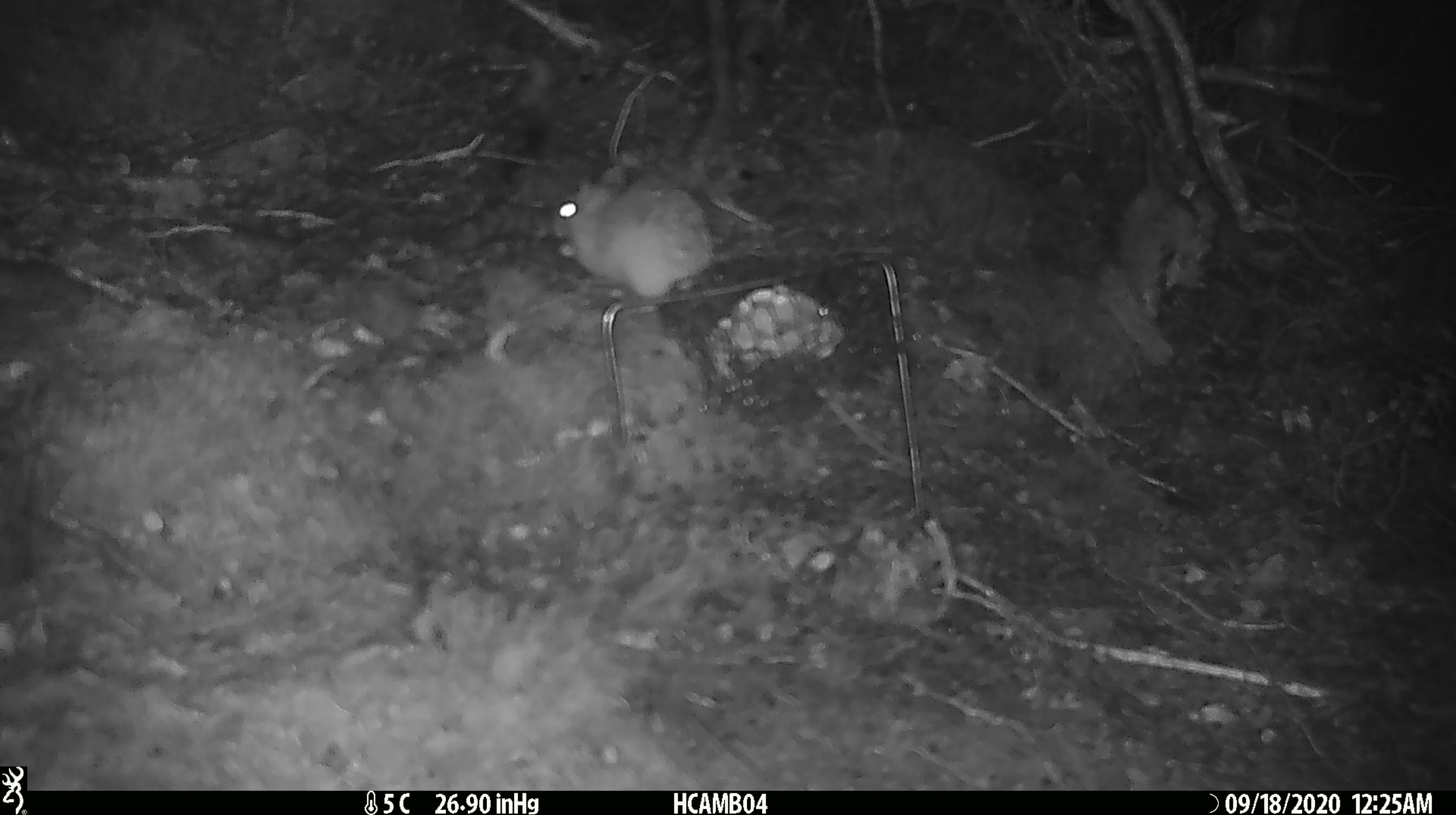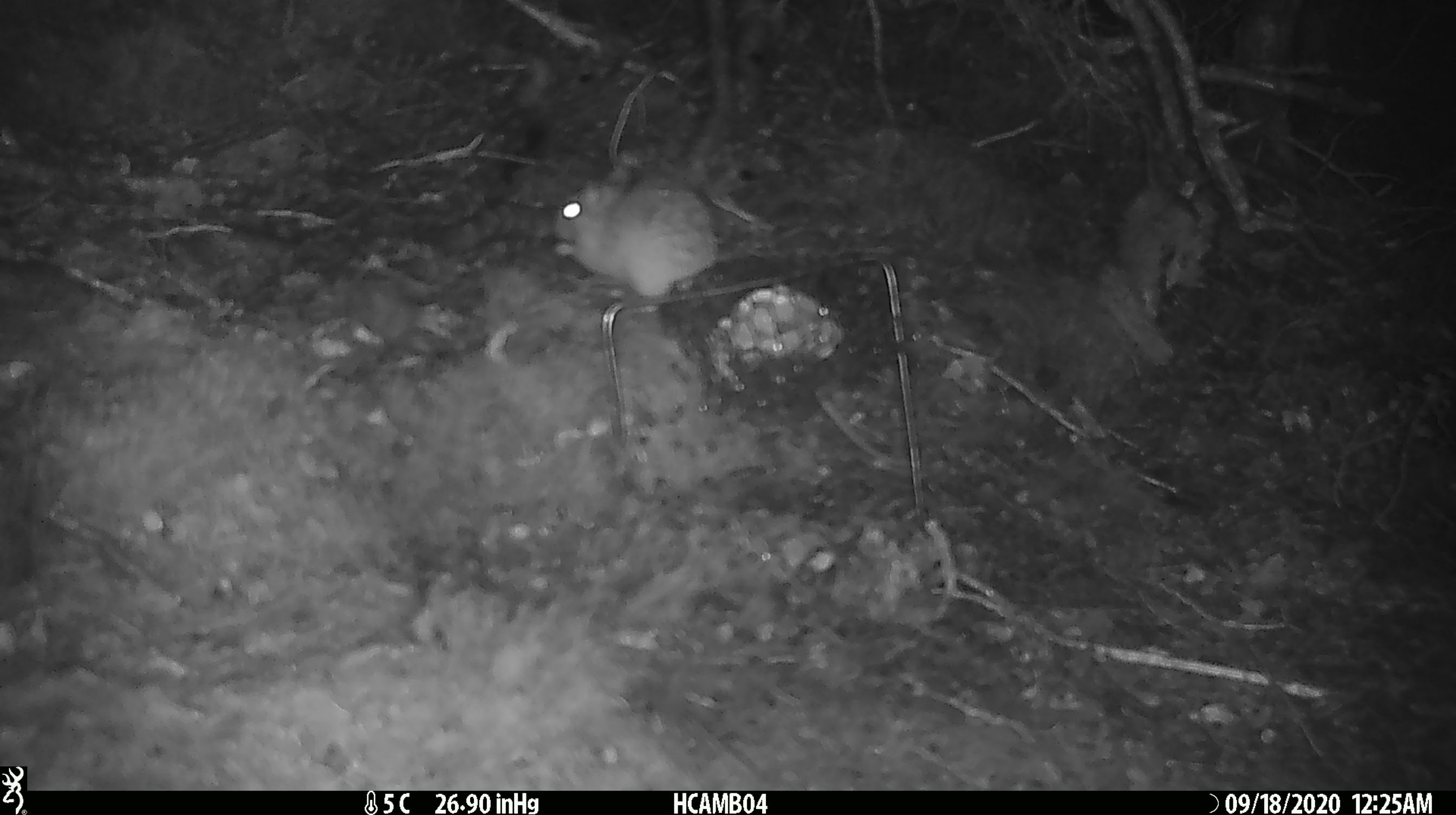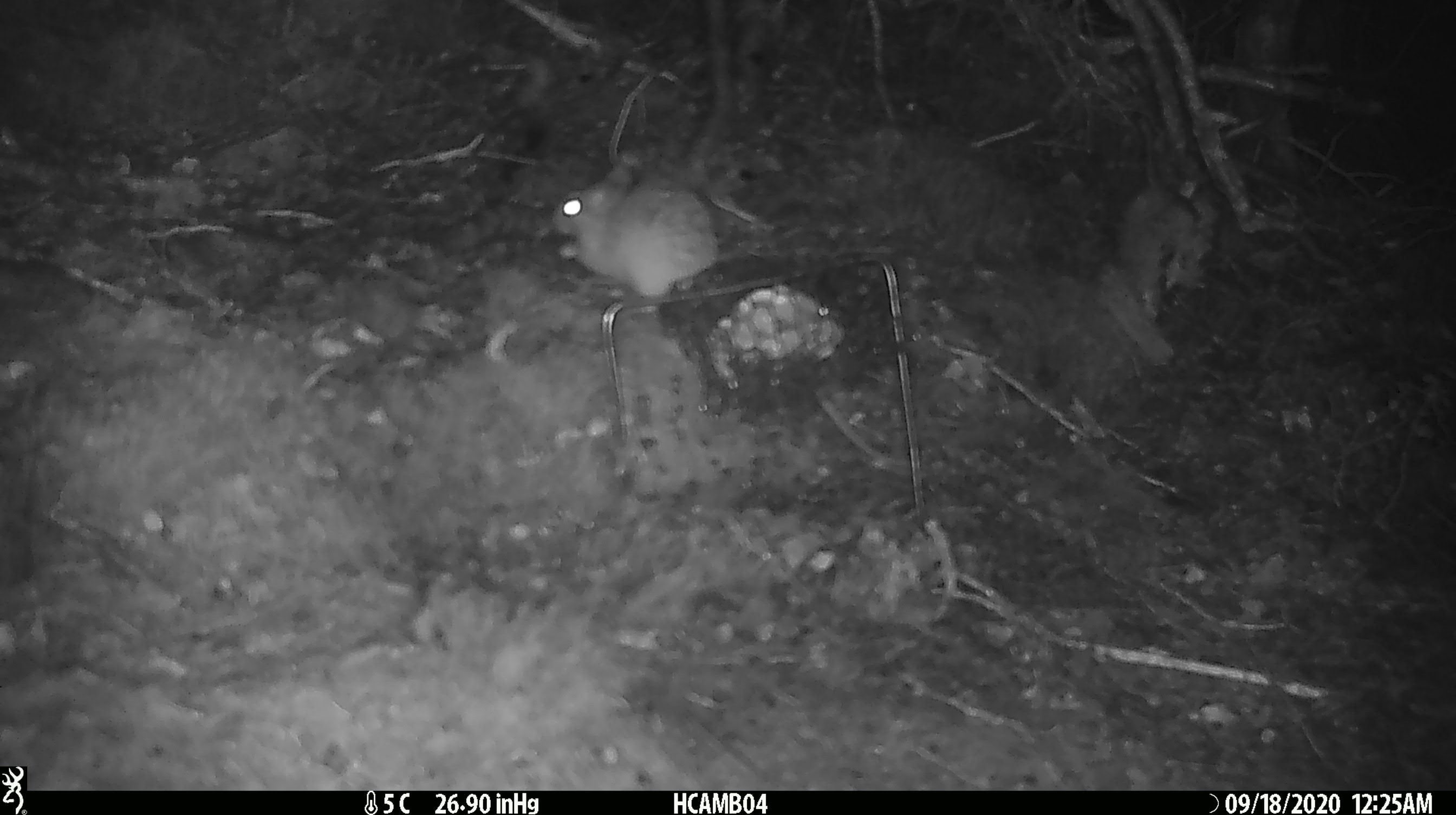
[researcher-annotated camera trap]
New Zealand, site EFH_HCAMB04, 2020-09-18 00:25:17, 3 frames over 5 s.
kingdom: Animalia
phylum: Chordata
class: Mammalia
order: Rodentia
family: Muridae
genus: Rattus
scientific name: Rattus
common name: rat